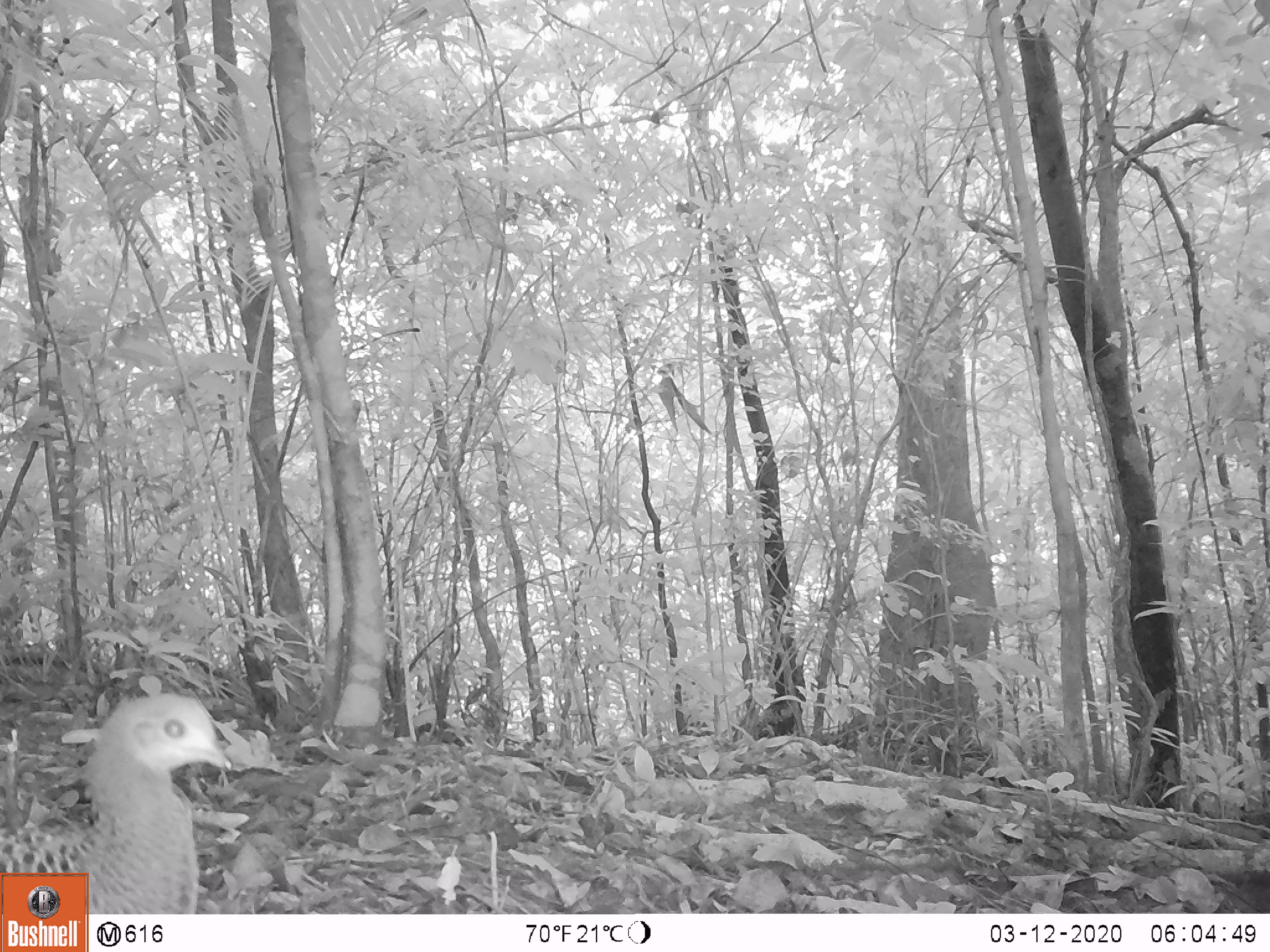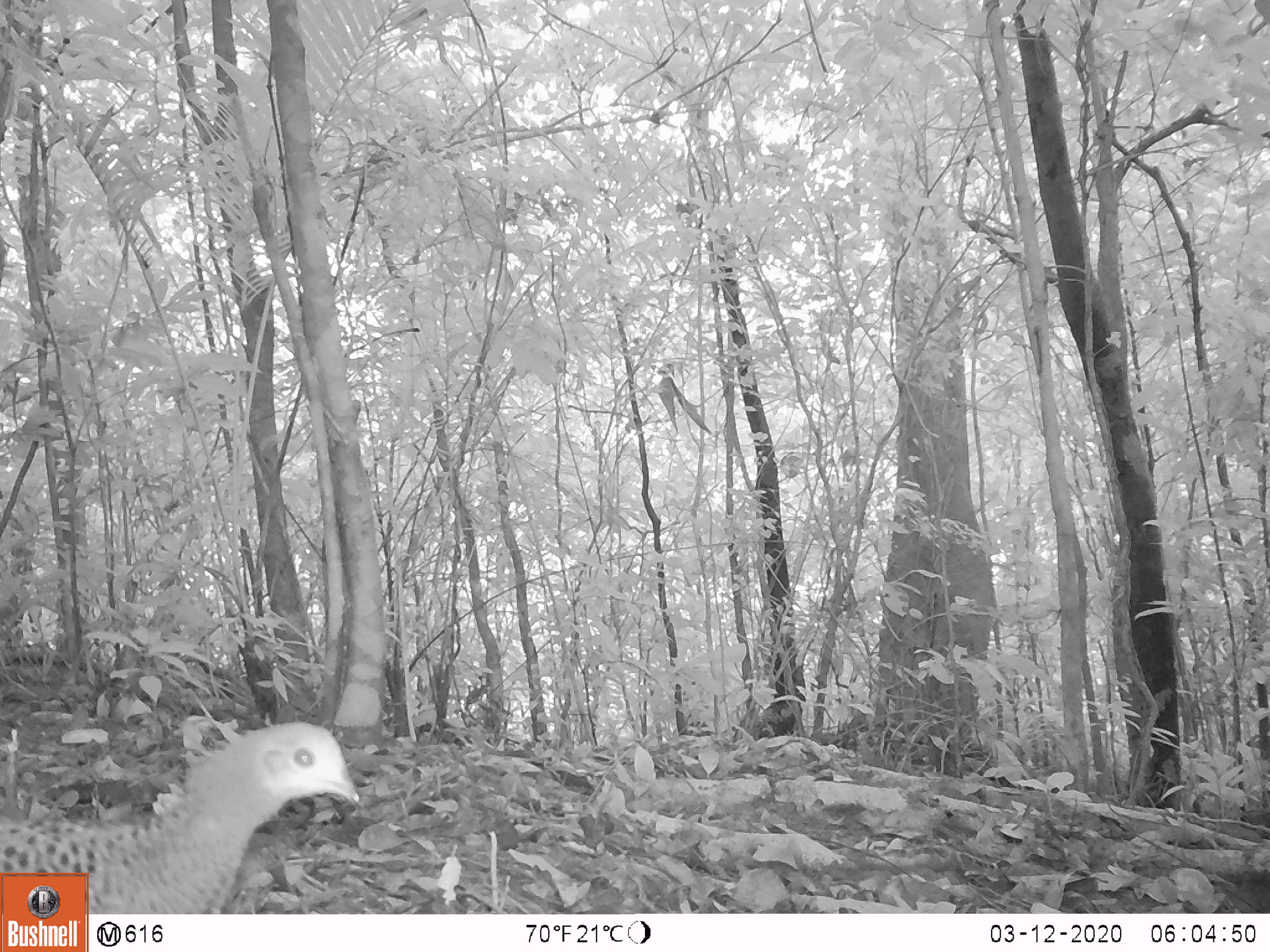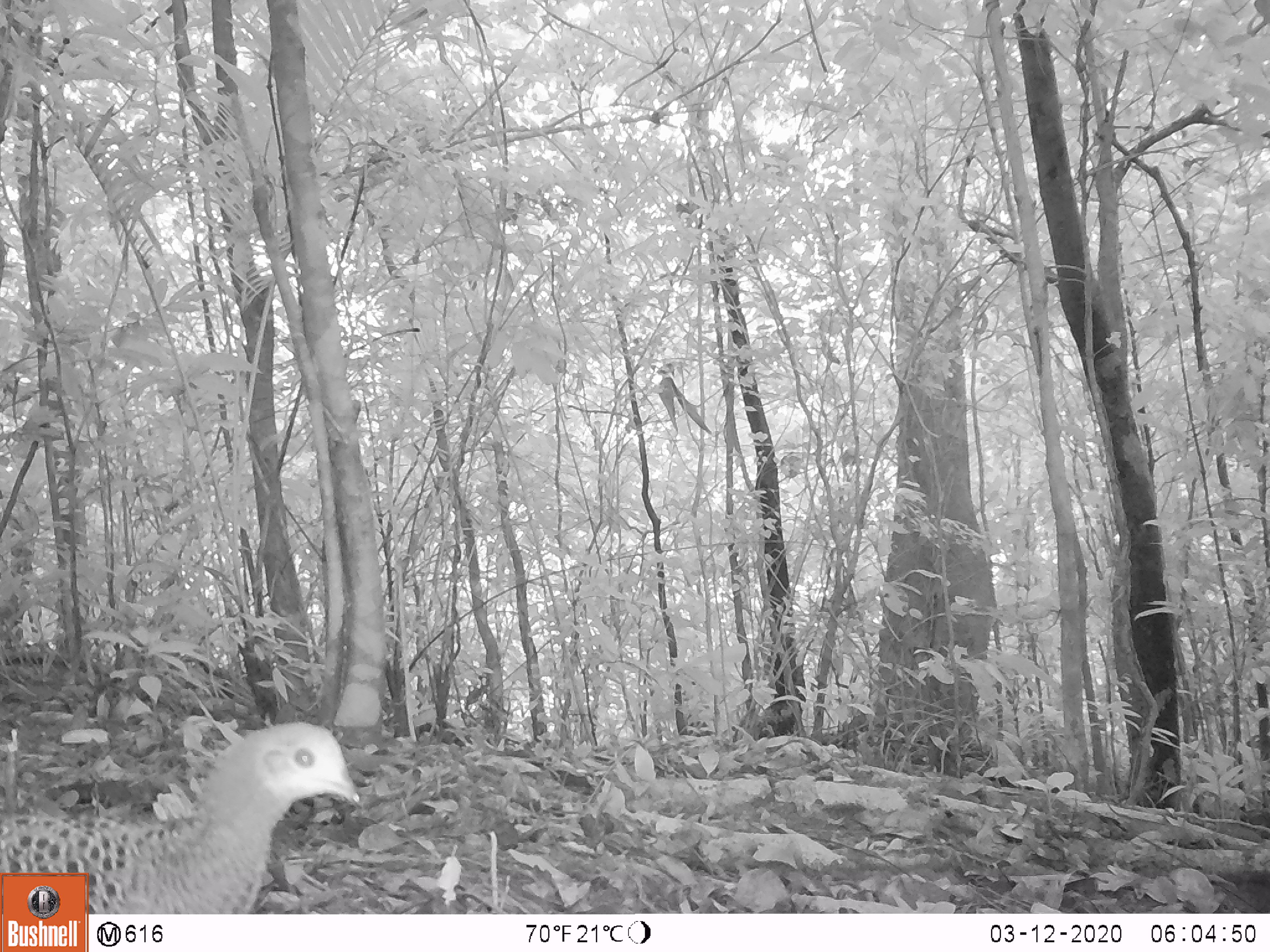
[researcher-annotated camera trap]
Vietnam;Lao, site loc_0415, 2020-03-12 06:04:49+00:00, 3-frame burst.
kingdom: Animalia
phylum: Chordata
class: Aves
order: Galliformes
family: Phasianidae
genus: Polyplectron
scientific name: Polyplectron bicalcaratum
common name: gray peacock-pheasant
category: grey peacock pheasant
Grey peacock pheasant (gray peacock-pheasant) (Polyplectron bicalcaratum). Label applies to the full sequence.